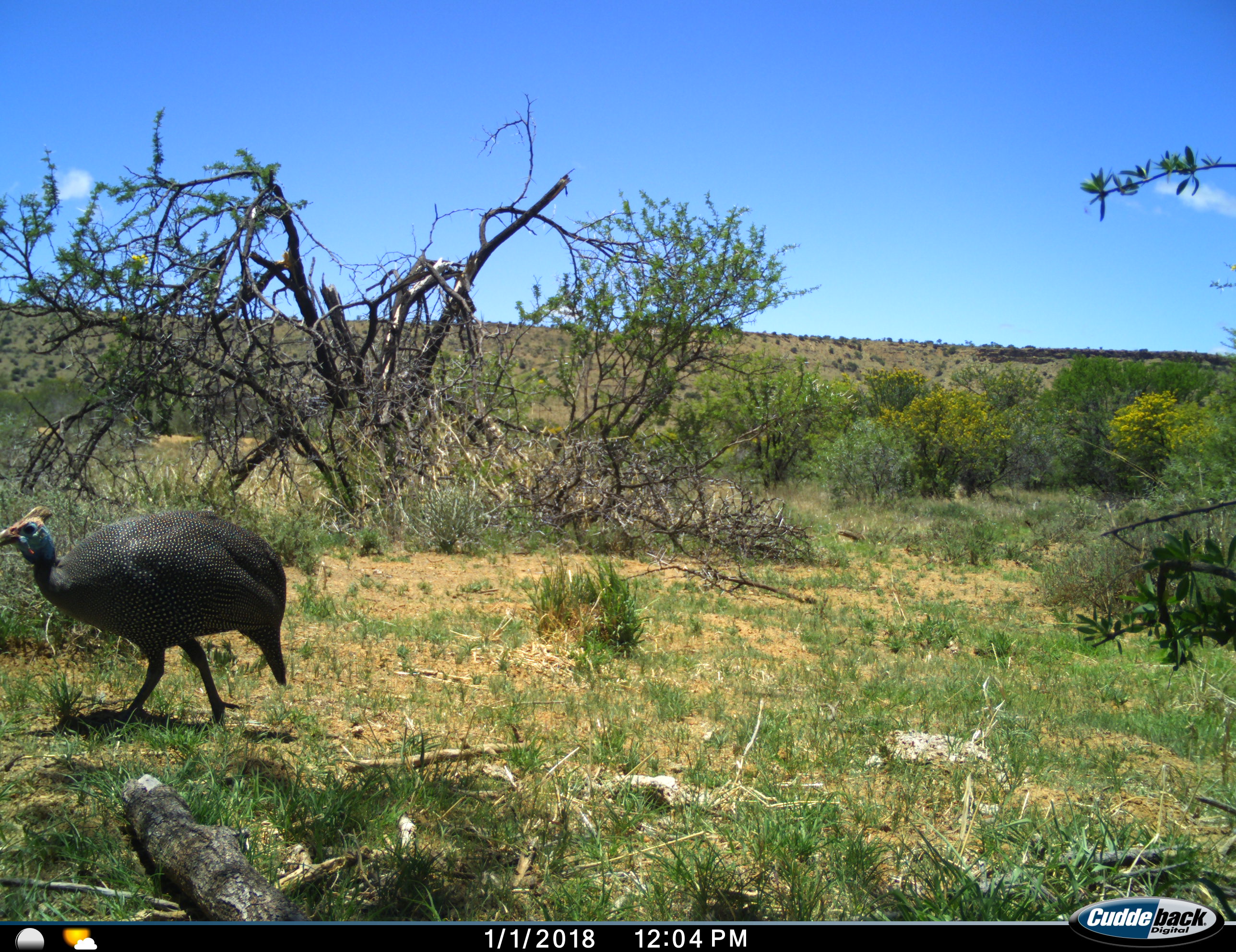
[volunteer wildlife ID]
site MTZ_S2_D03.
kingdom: Animalia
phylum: Chordata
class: Aves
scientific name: Aves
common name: bird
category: birdother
Birdother (bird) (Aves), count 1. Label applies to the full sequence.